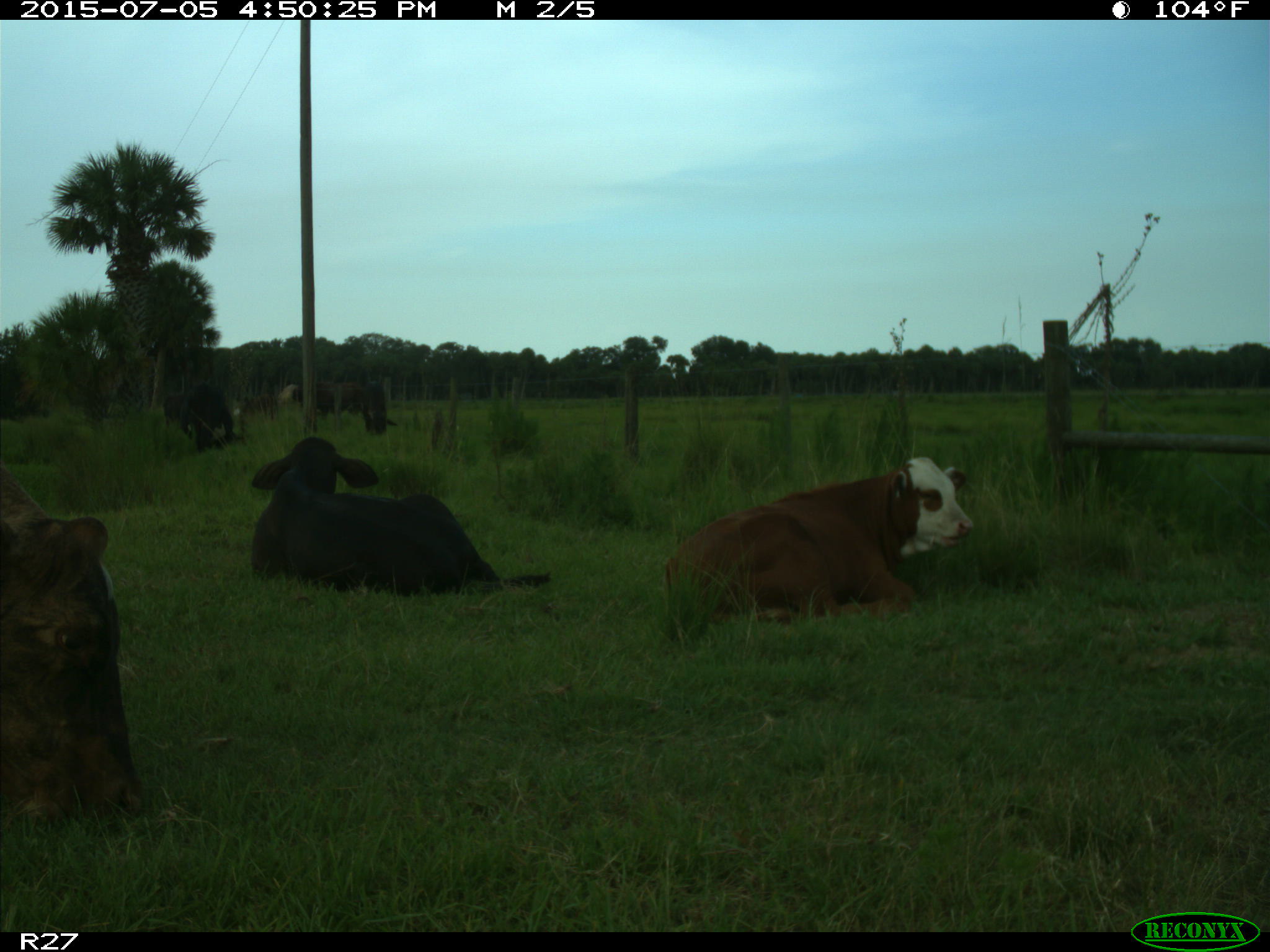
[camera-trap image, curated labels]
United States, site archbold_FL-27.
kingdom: Animalia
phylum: Chordata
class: Mammalia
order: Artiodactyla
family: Bovidae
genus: Bos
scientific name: Bos taurus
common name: domestic cow